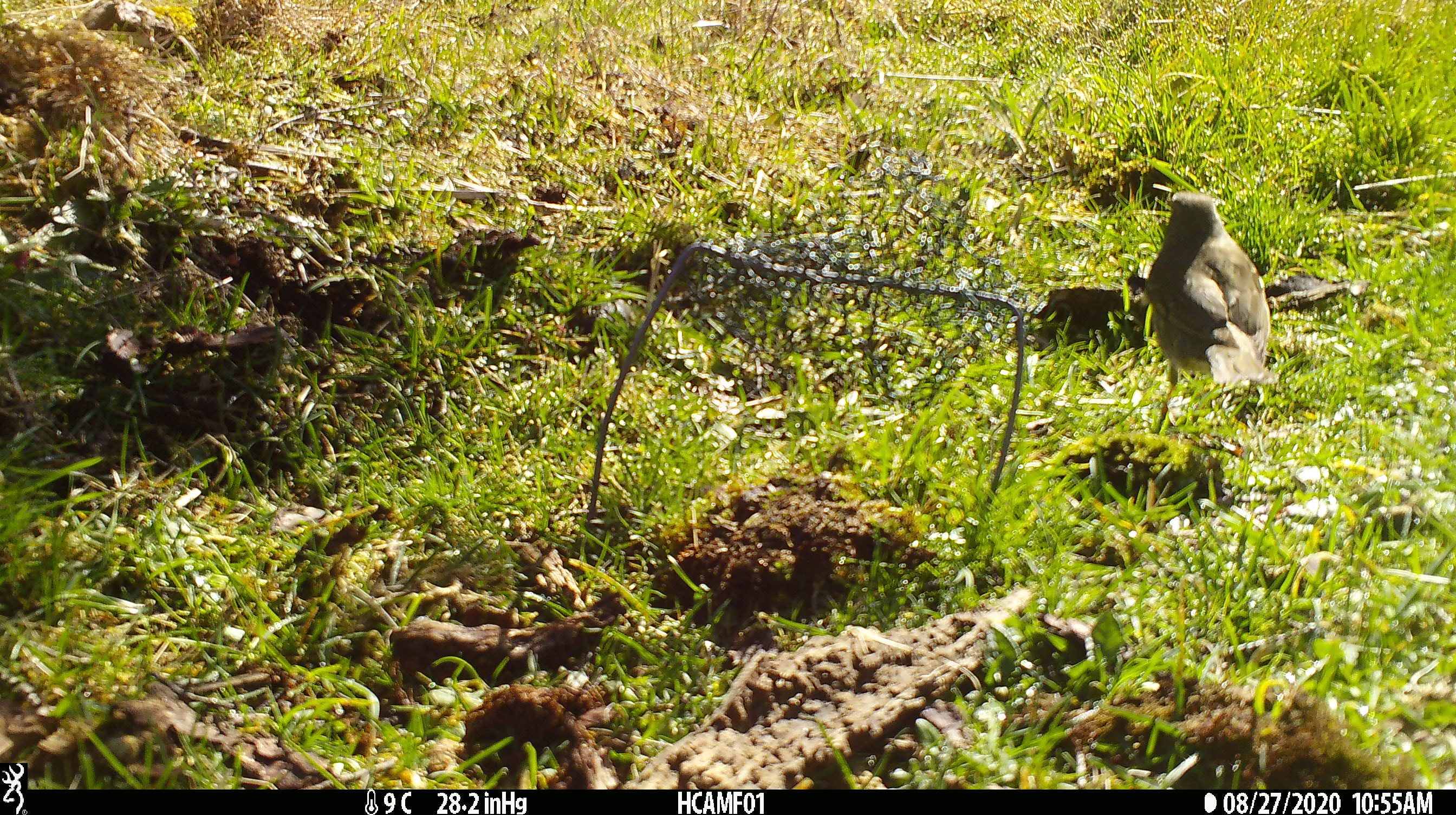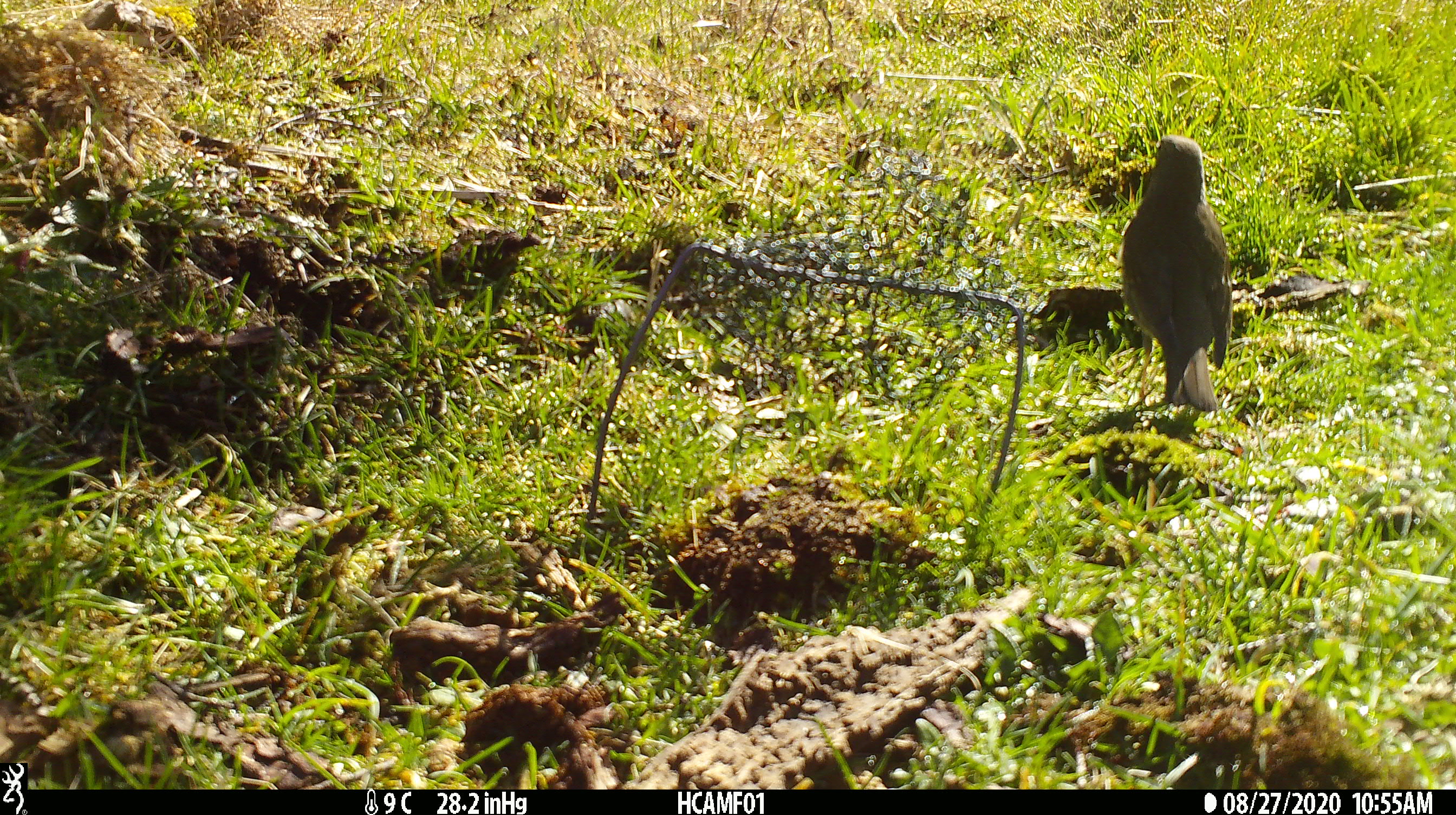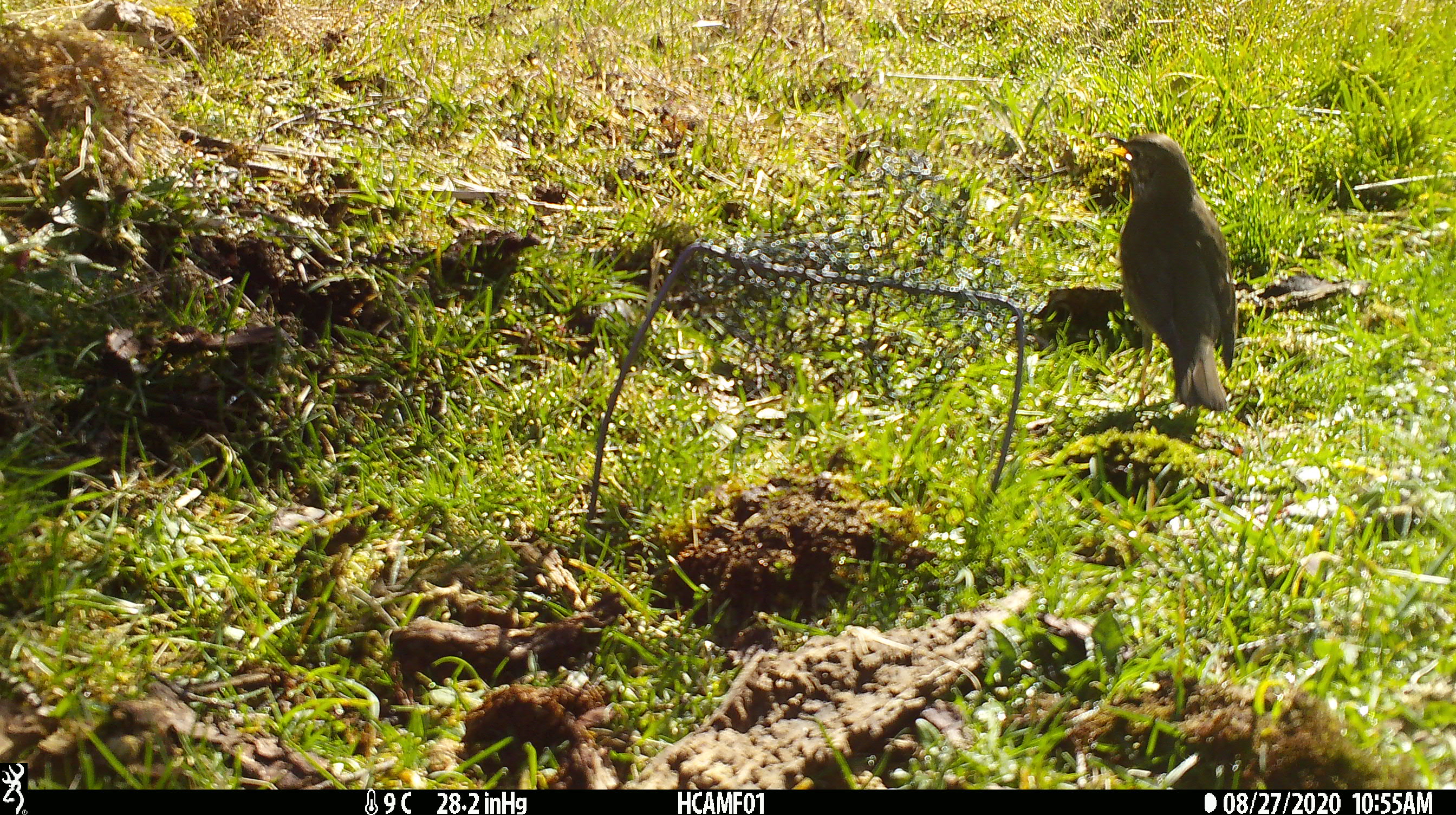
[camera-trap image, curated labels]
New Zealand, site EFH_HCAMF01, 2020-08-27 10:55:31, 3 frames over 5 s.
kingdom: Animalia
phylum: Chordata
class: Aves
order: Passeriformes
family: Turdidae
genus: Turdus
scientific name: Turdus philomelos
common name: song thrush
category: thrush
Thrush (song thrush) (Turdus philomelos).